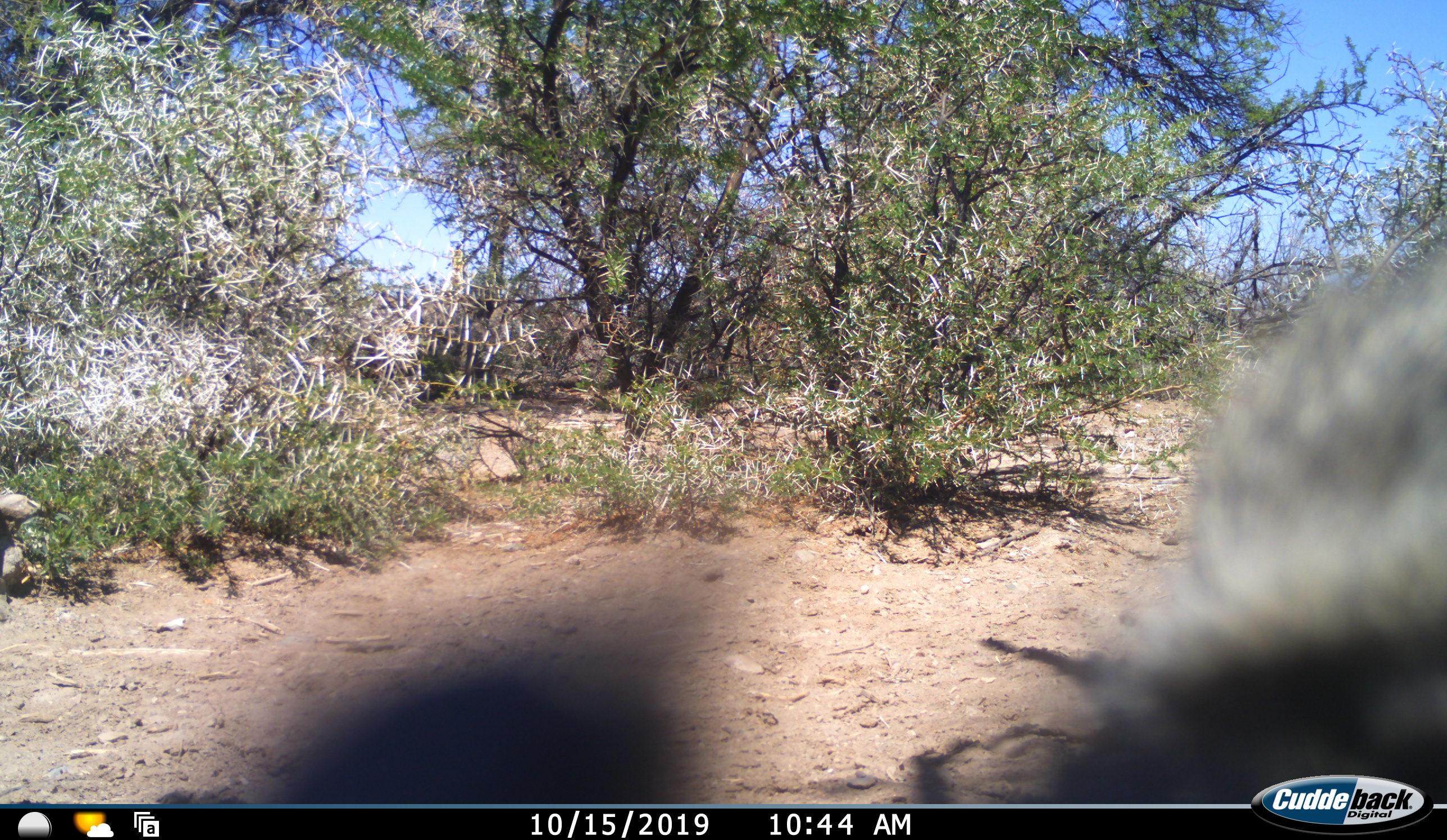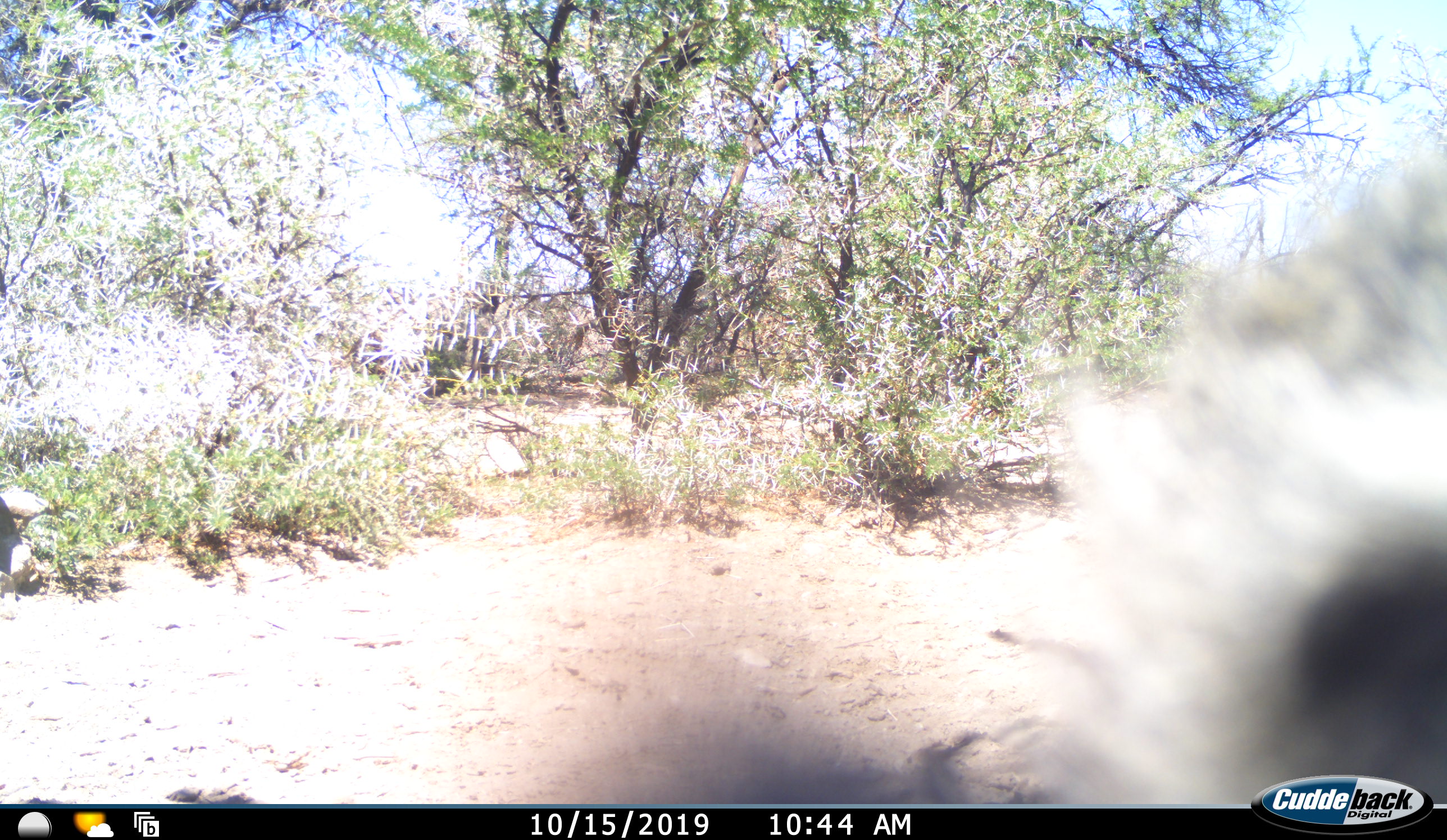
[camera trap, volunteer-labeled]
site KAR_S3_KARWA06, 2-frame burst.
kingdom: Animalia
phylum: Chordata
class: Mammalia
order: Primates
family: Cercopithecidae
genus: Papio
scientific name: Papio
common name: baboon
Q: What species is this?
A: Baboon (Papio).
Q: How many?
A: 1.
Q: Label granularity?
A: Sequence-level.